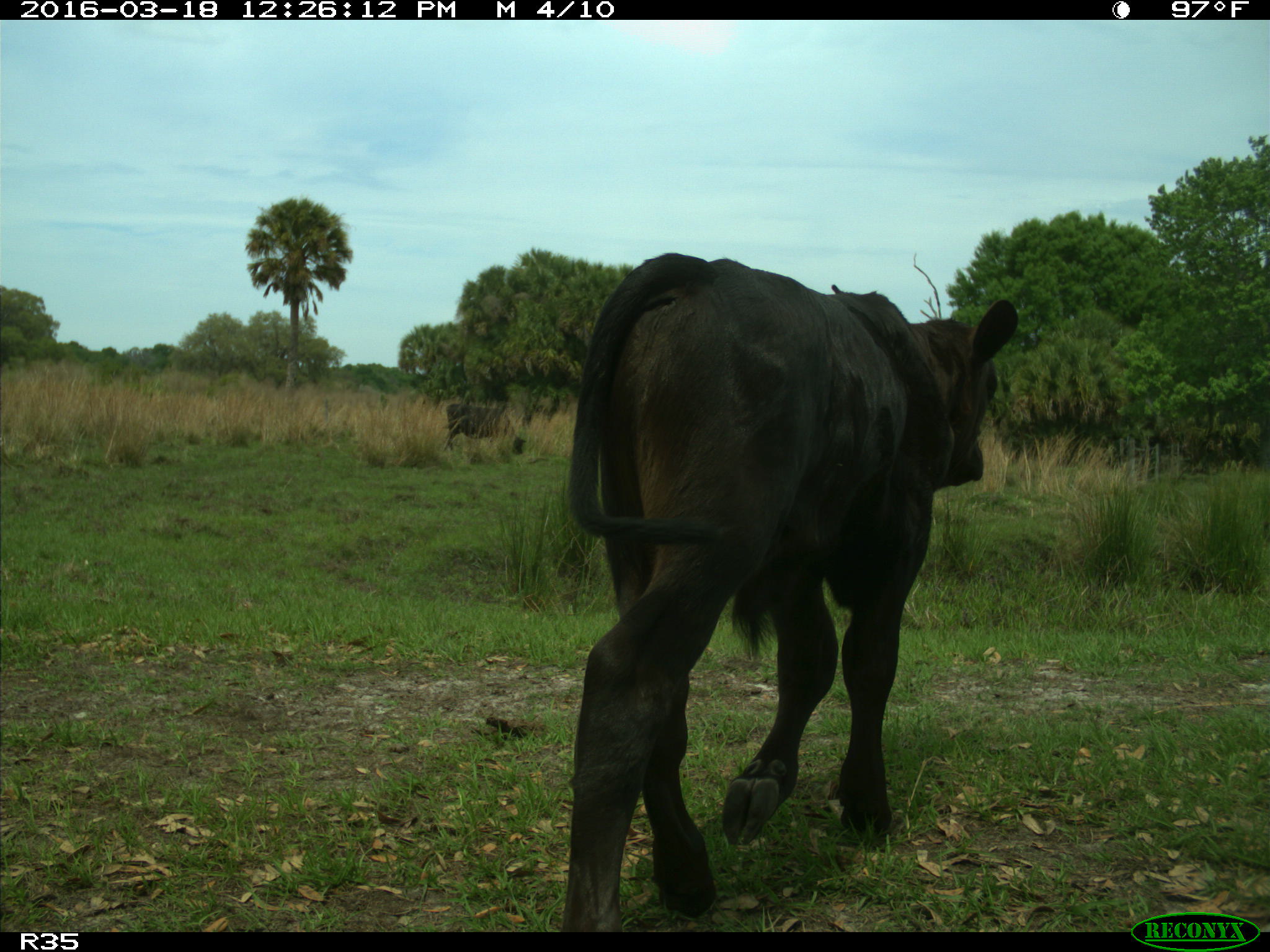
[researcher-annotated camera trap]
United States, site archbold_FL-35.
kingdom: Animalia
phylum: Chordata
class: Mammalia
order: Artiodactyla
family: Bovidae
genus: Bos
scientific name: Bos taurus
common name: domestic cow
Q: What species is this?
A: Bos taurus (domestic cow).